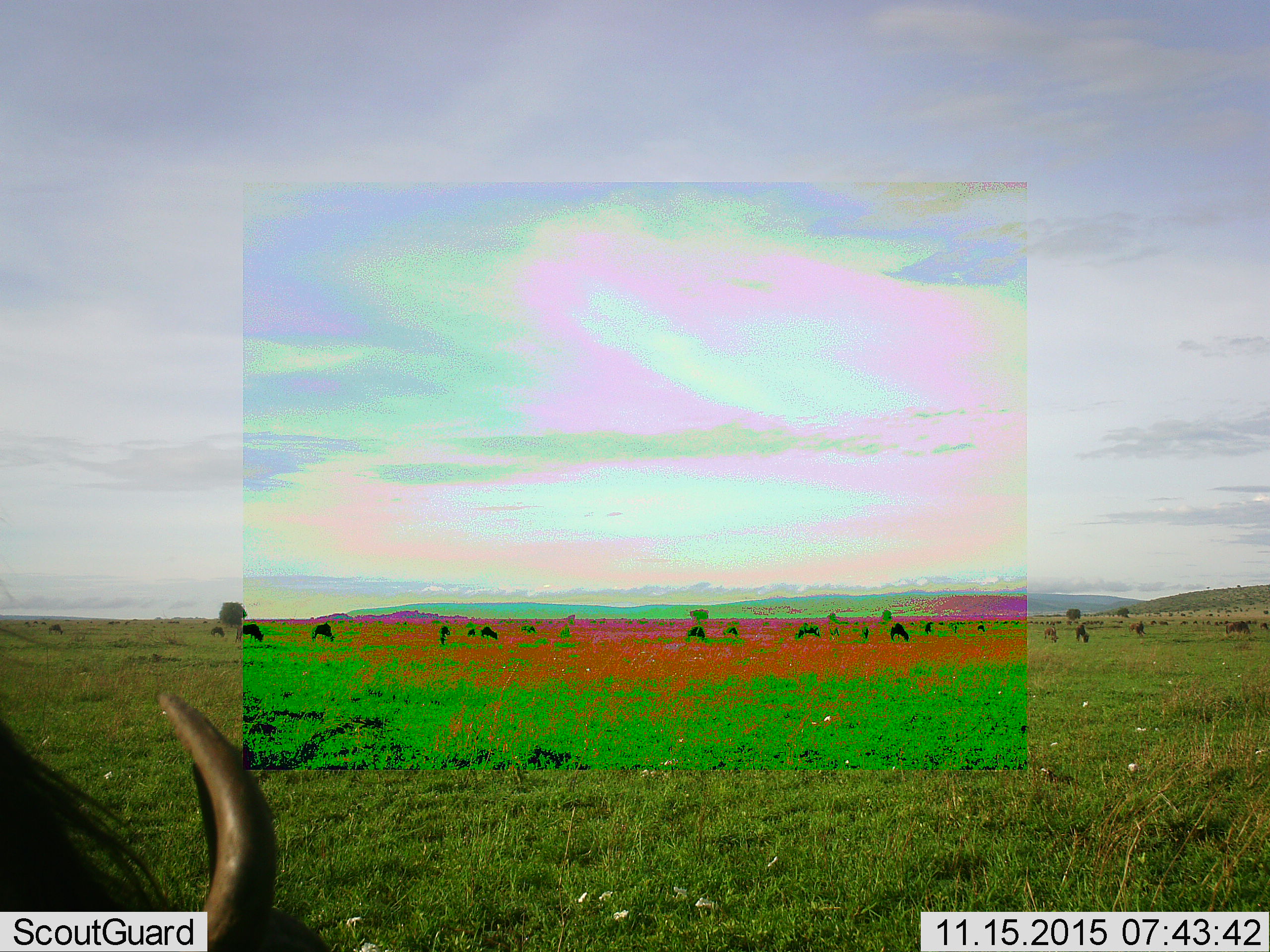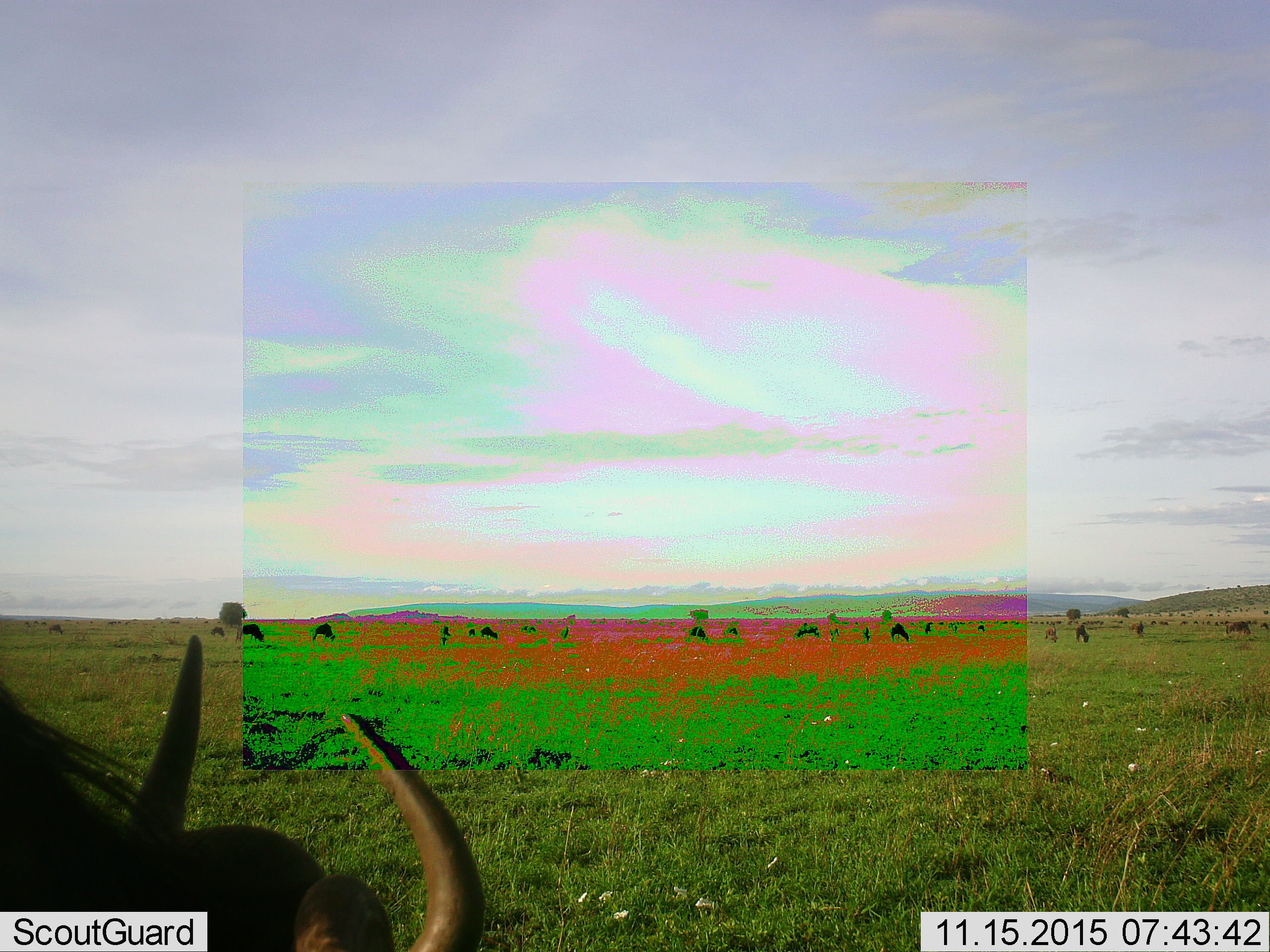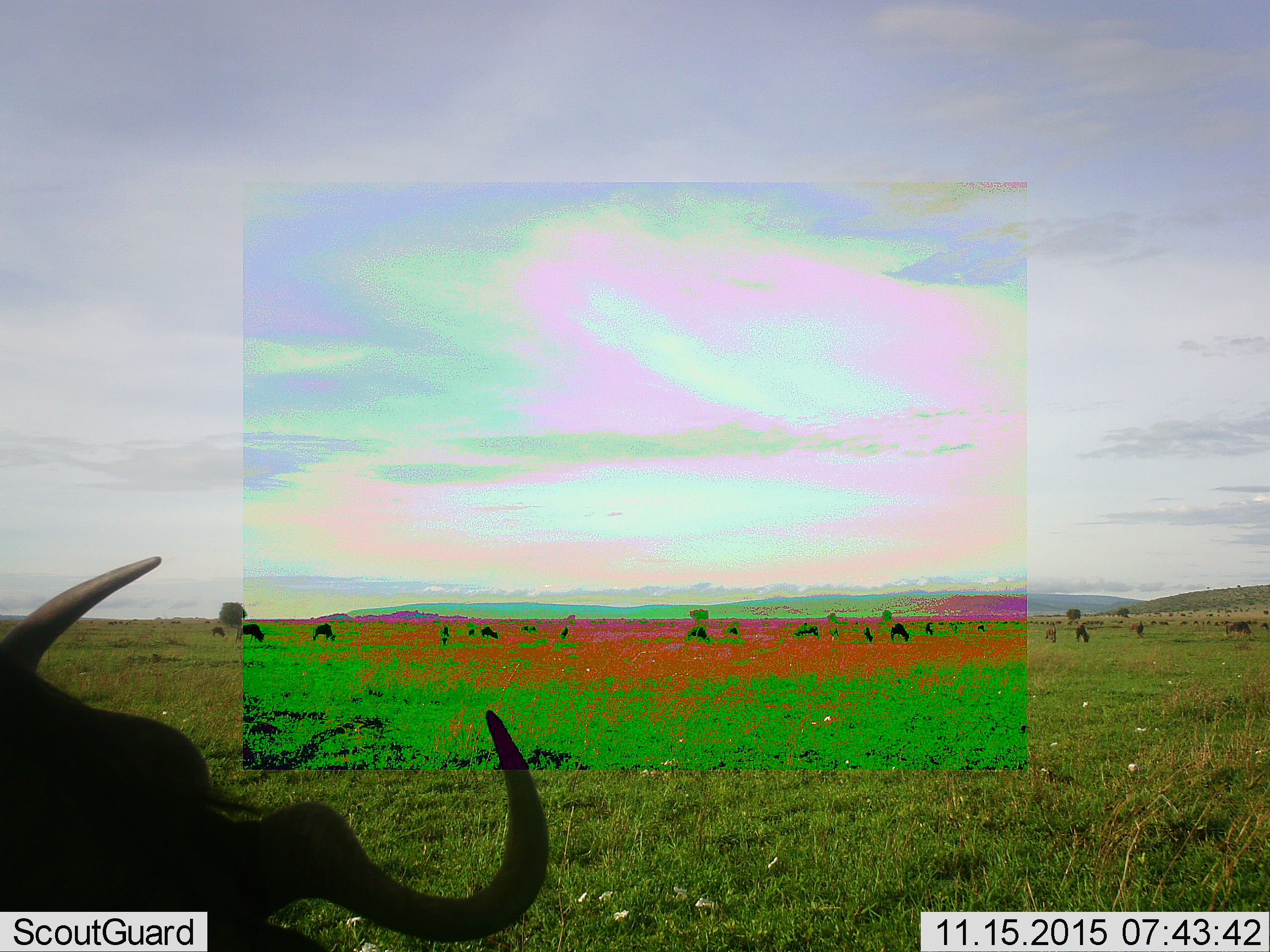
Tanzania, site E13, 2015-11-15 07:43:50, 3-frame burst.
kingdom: Animalia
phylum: Chordata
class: Mammalia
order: Artiodactyla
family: Bovidae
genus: Connochaetes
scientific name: Connochaetes taurinus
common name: blue wildebeest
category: wildebeest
Wildebeest (blue wildebeest) (Connochaetes taurinus), count 11-50. Behavior (volunteer vote fractions): standing 60%, resting 0%, moving 30%, interacting 0%. Young present (vote fraction): 0%. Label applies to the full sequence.